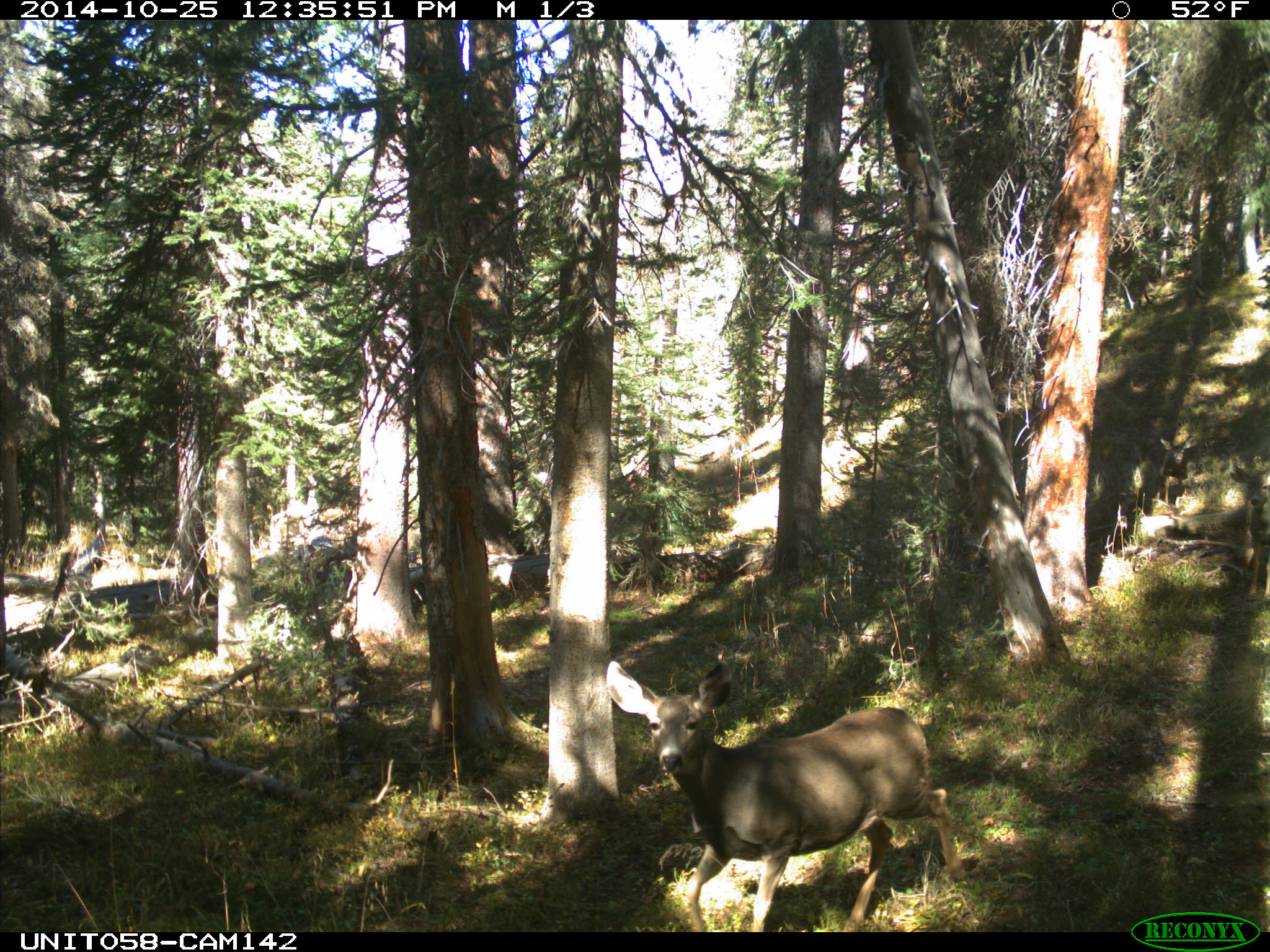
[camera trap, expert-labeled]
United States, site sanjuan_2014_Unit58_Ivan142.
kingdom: Animalia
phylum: Chordata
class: Mammalia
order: Artiodactyla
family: Cervidae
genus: Odocoileus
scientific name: Odocoileus hemionus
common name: mule deer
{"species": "Odocoileus hemionus (mule deer)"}